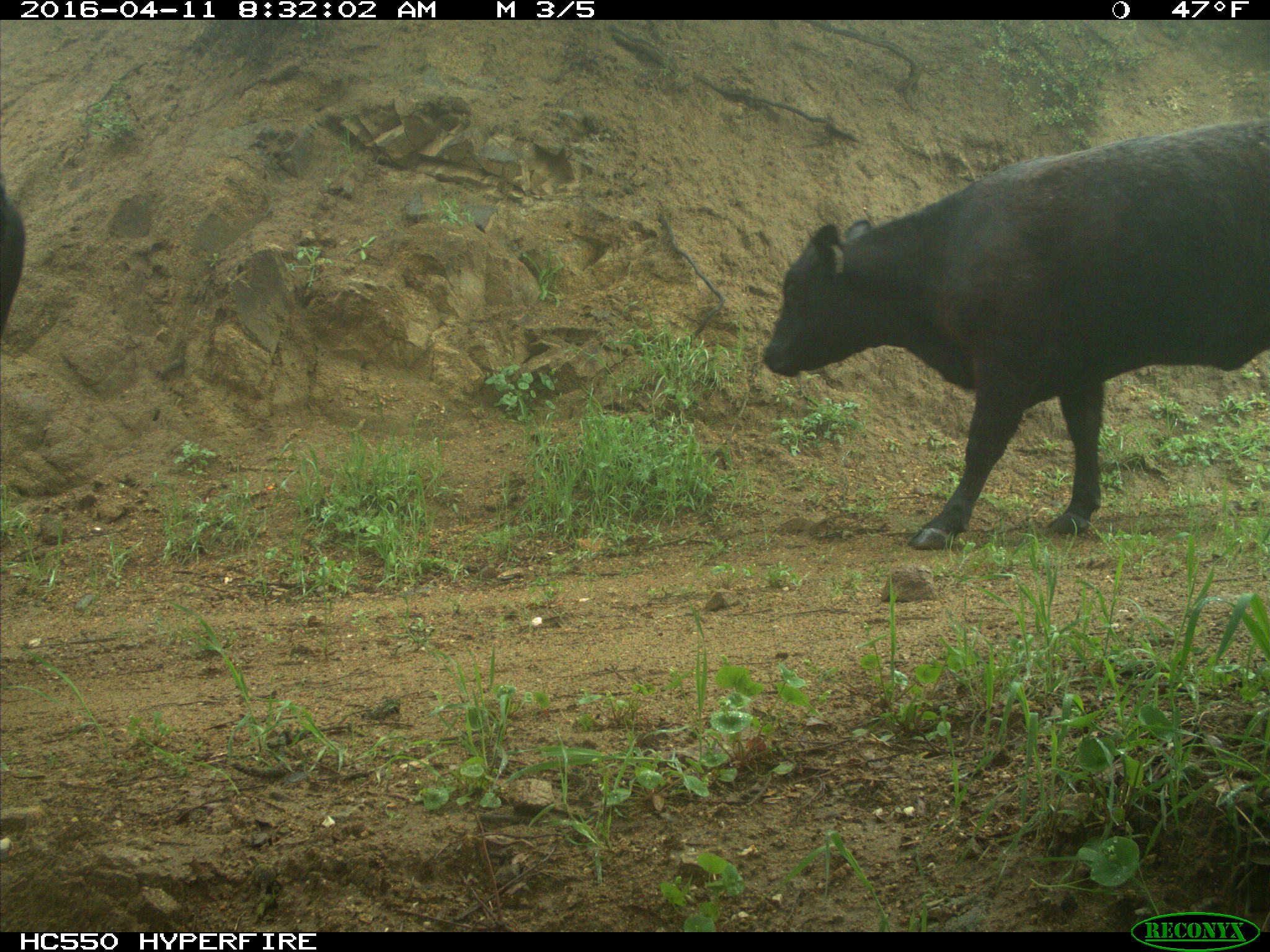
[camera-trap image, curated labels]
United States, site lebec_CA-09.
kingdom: Animalia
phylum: Chordata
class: Mammalia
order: Artiodactyla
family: Bovidae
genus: Bos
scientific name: Bos taurus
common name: domestic cow